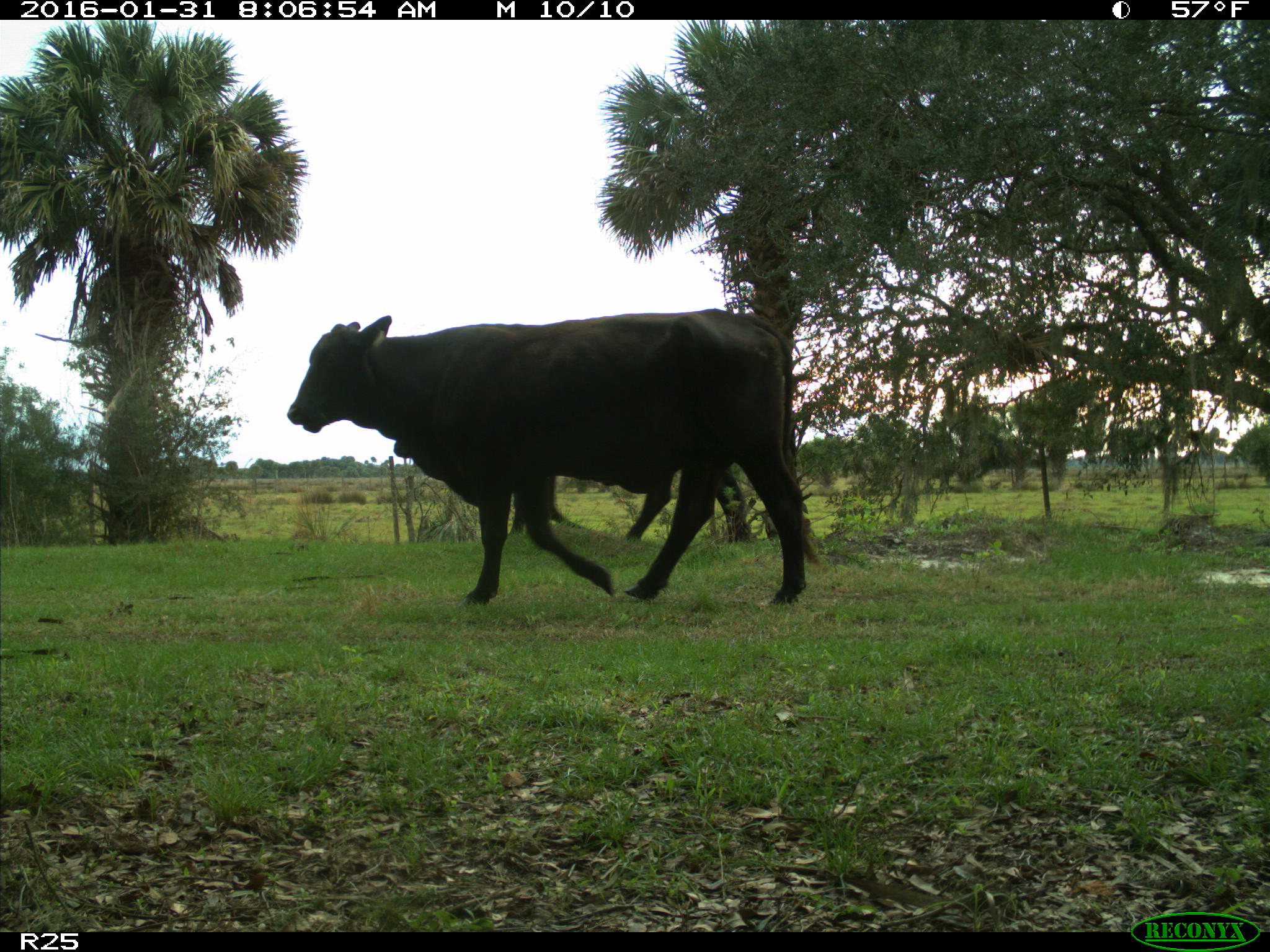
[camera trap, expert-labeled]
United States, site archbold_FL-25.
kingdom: Animalia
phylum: Chordata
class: Mammalia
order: Artiodactyla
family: Bovidae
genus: Bos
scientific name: Bos taurus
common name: domestic cow